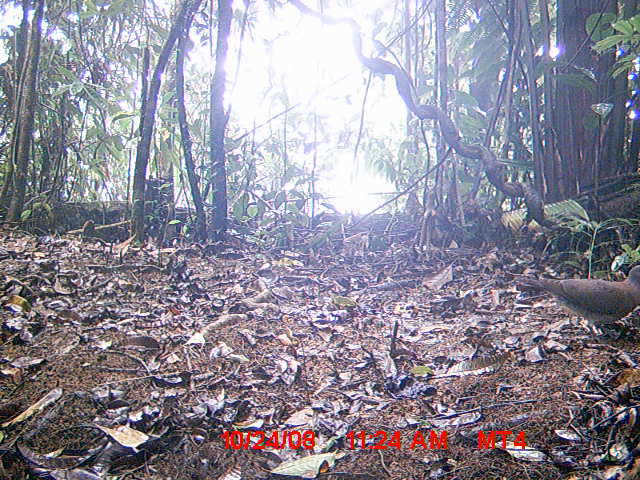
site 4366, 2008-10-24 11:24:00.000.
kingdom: Animalia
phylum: Chordata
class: Aves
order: Columbiformes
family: Columbidae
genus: Streptopelia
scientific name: Streptopelia picturata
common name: madagascar turtle-dove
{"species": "Streptopelia picturata (madagascar turtle-dove)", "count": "1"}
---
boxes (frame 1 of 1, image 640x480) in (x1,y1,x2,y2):
streptopelia picturata: (511,264,640,341)